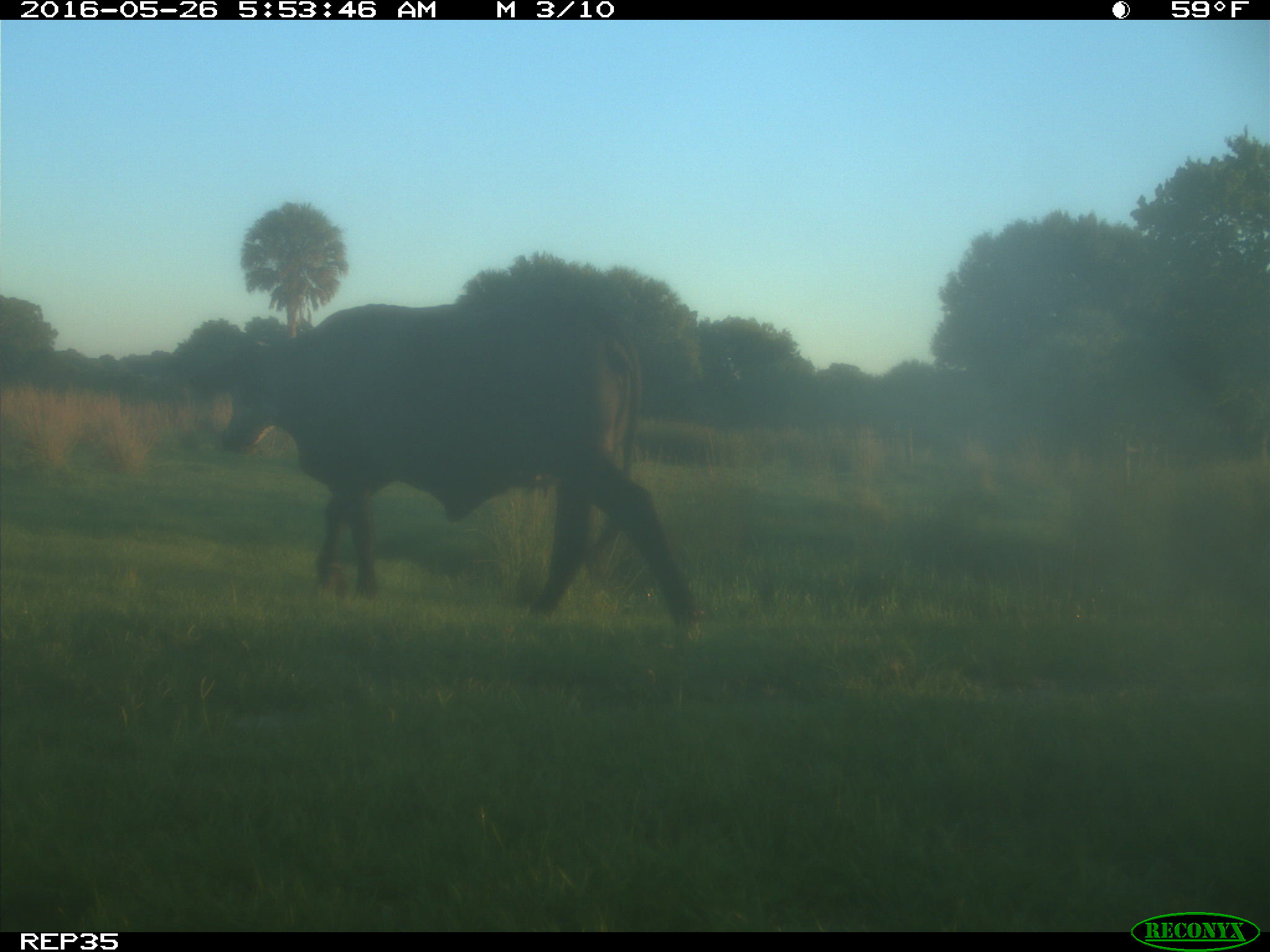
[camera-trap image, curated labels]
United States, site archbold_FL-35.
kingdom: Animalia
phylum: Chordata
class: Mammalia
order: Artiodactyla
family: Bovidae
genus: Bos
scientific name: Bos taurus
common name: domestic cow